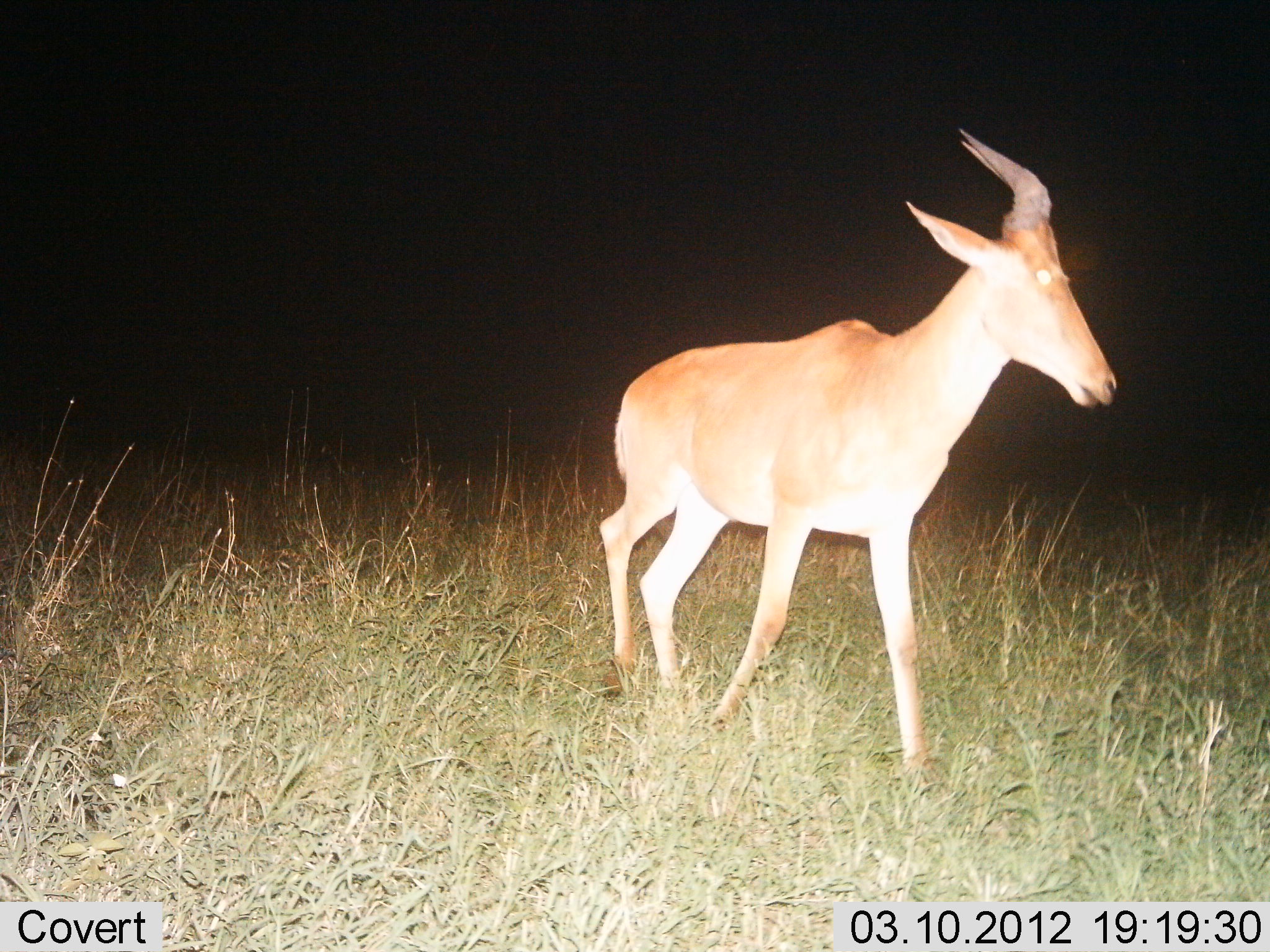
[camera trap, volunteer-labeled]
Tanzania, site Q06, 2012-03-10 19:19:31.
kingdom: Animalia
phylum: Chordata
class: Mammalia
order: Artiodactyla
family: Bovidae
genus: Alcelaphus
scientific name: Alcelaphus buselaphus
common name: hartebeest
Hartebeest (Alcelaphus buselaphus), count 1. Behavior (volunteer vote fractions): standing 25%, resting 0%, moving 75%, interacting 0%. Young present (vote fraction): 0%. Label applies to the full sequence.